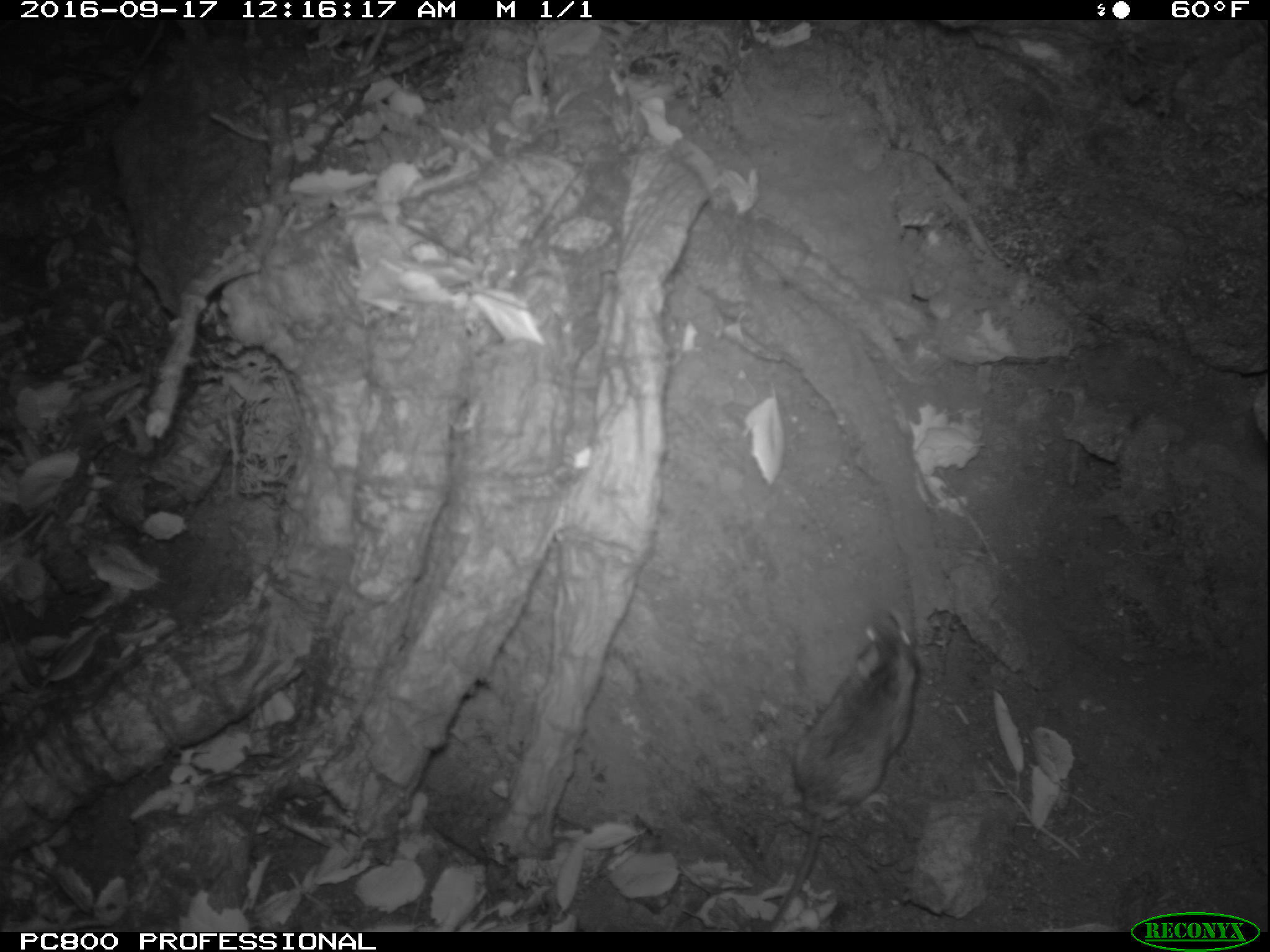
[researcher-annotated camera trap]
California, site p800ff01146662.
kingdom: Animalia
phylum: Chordata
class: Mammalia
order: Rodentia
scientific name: Rodentia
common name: rodent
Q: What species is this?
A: Rodent (Rodentia).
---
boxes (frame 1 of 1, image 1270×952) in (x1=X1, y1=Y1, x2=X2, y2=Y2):
rodent: (x1=757, y1=612, x2=917, y2=925)